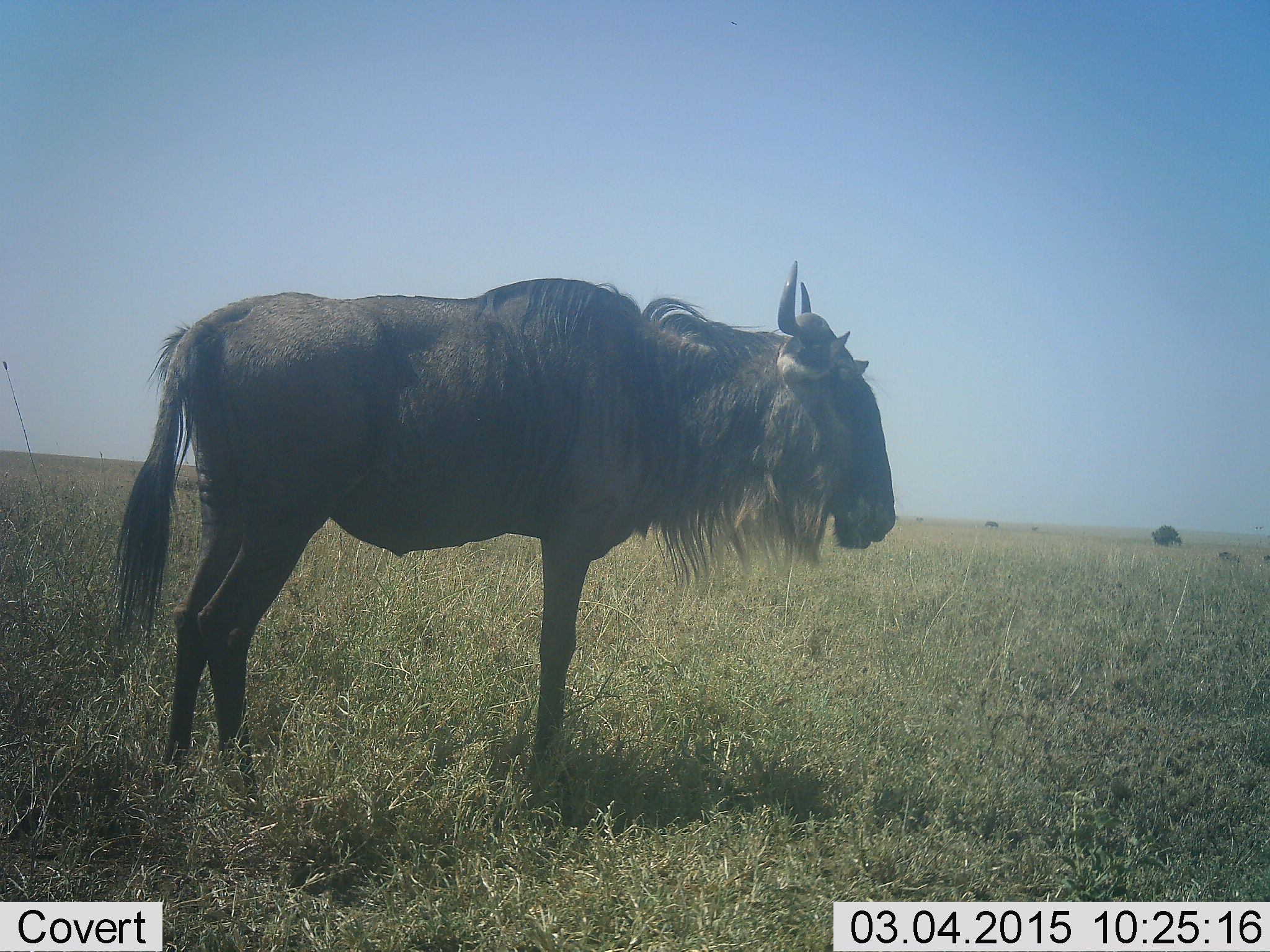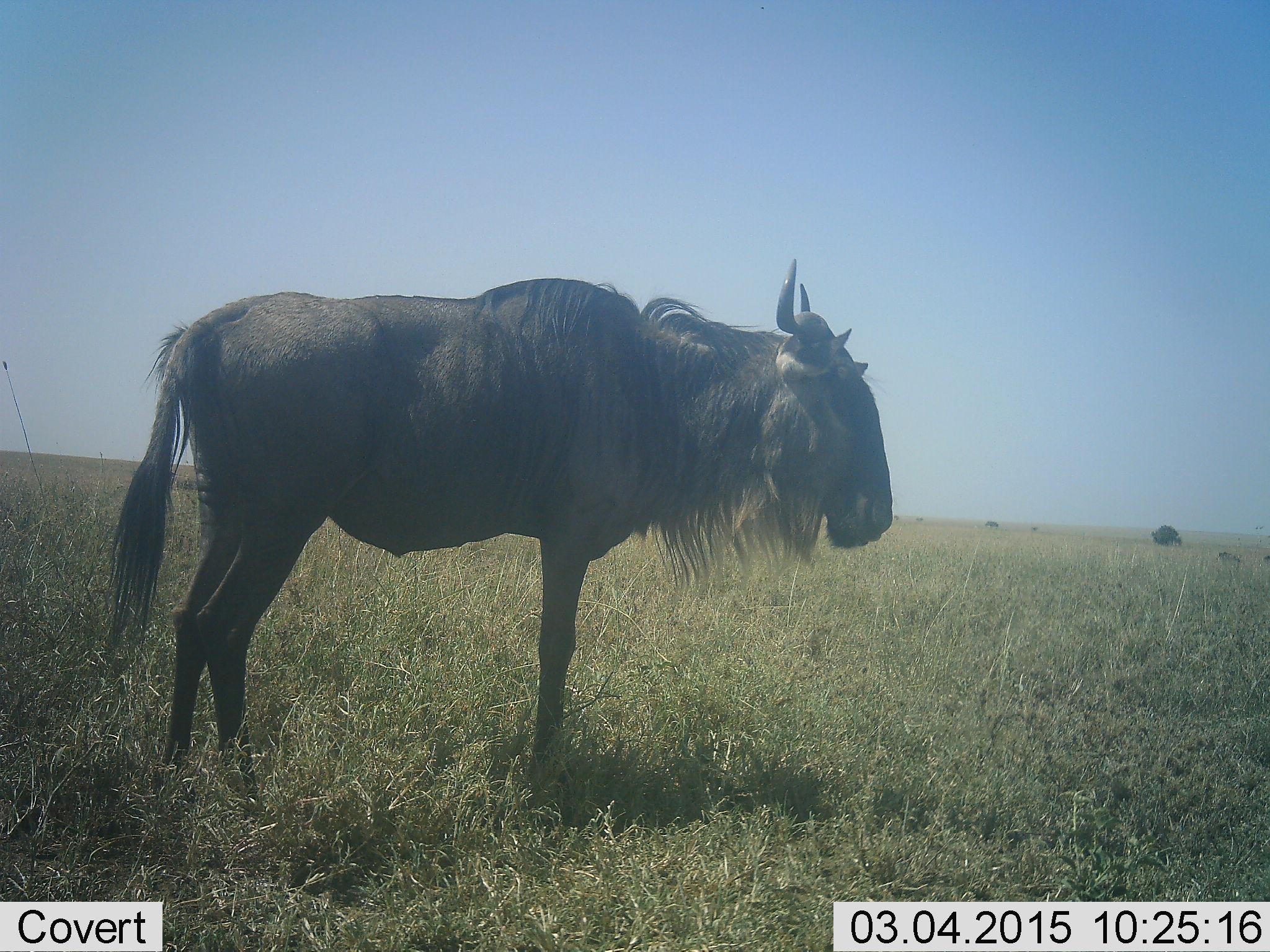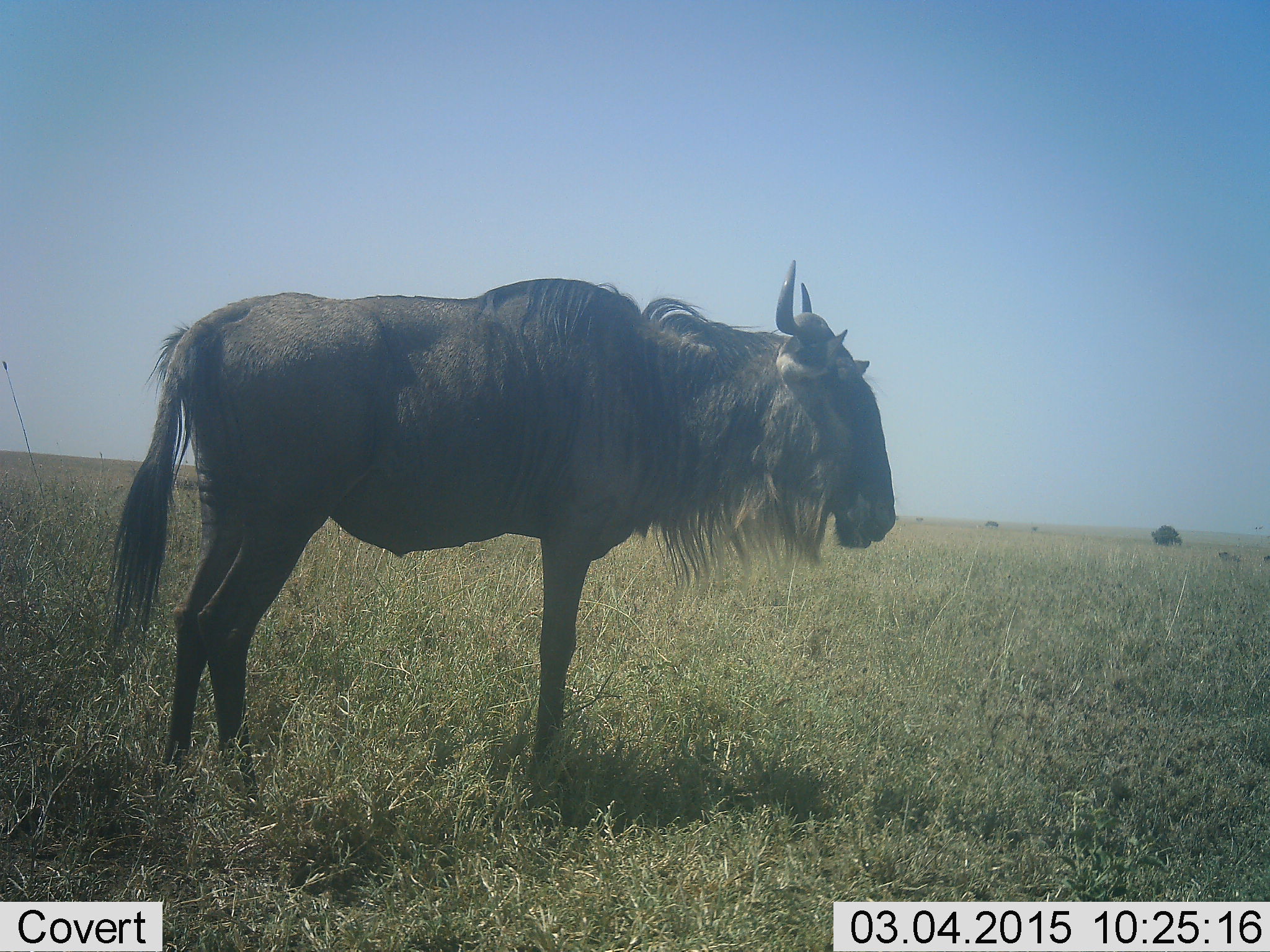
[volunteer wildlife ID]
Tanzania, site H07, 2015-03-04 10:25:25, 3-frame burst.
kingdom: Animalia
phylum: Chordata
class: Mammalia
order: Artiodactyla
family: Bovidae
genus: Connochaetes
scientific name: Connochaetes taurinus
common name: blue wildebeest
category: wildebeest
Wildebeest (blue wildebeest) (Connochaetes taurinus), count 1. Behavior (volunteer vote fractions): standing 100%, resting 0%, moving 0%, interacting 0%. Young present (vote fraction): 0%. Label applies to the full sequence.